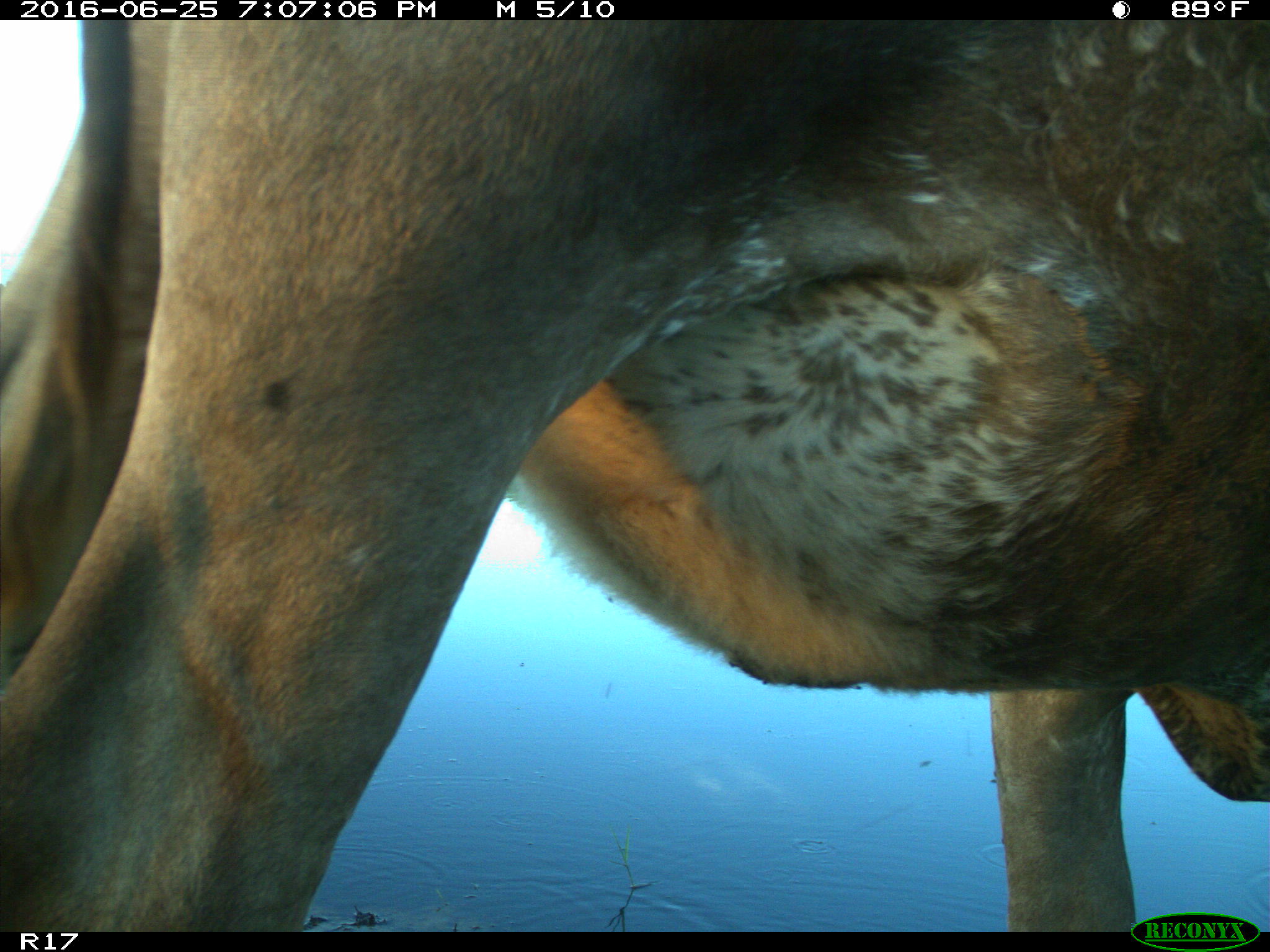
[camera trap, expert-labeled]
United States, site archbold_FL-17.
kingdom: Animalia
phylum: Chordata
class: Mammalia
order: Artiodactyla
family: Bovidae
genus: Bos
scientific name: Bos taurus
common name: domestic cow